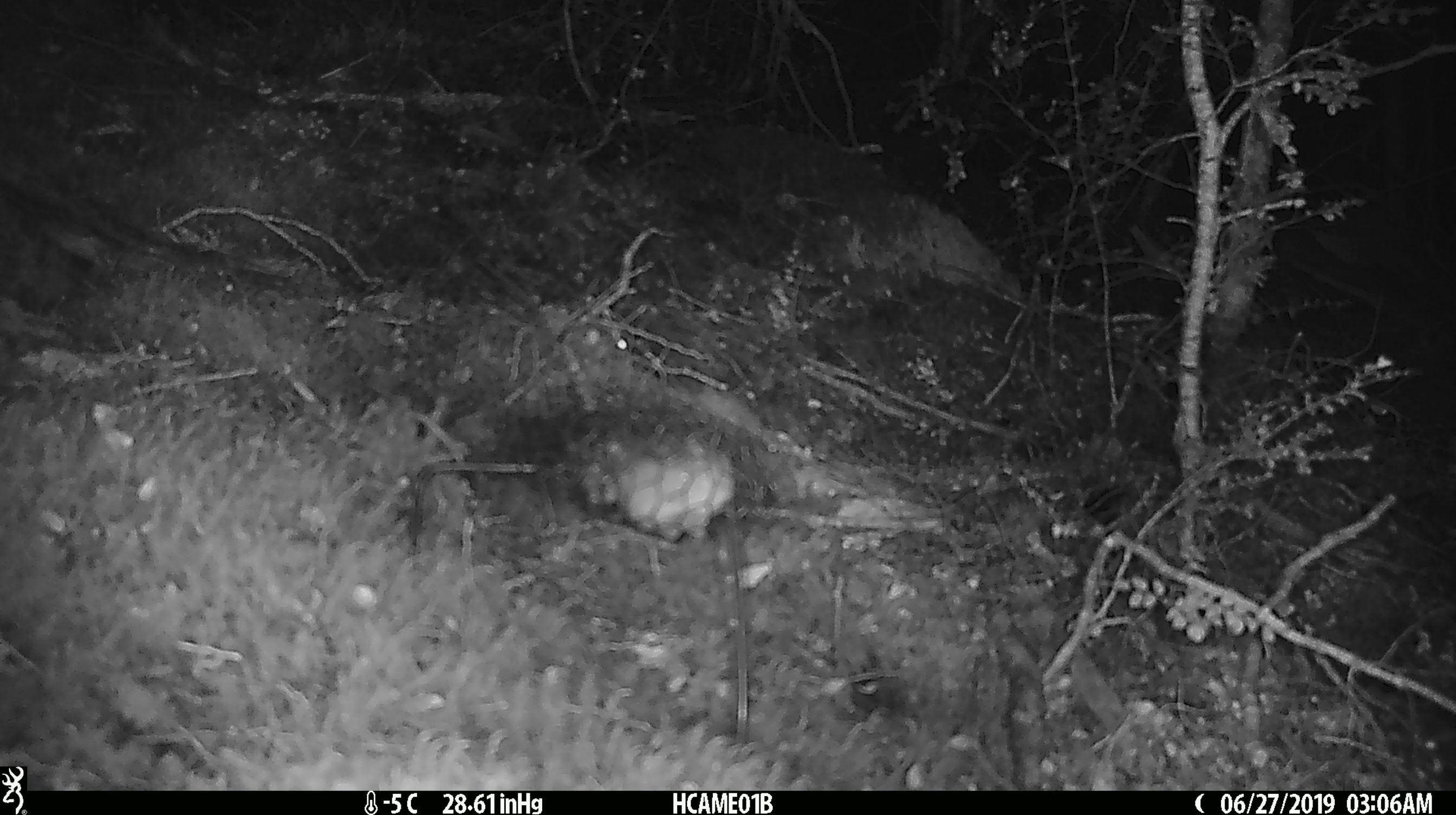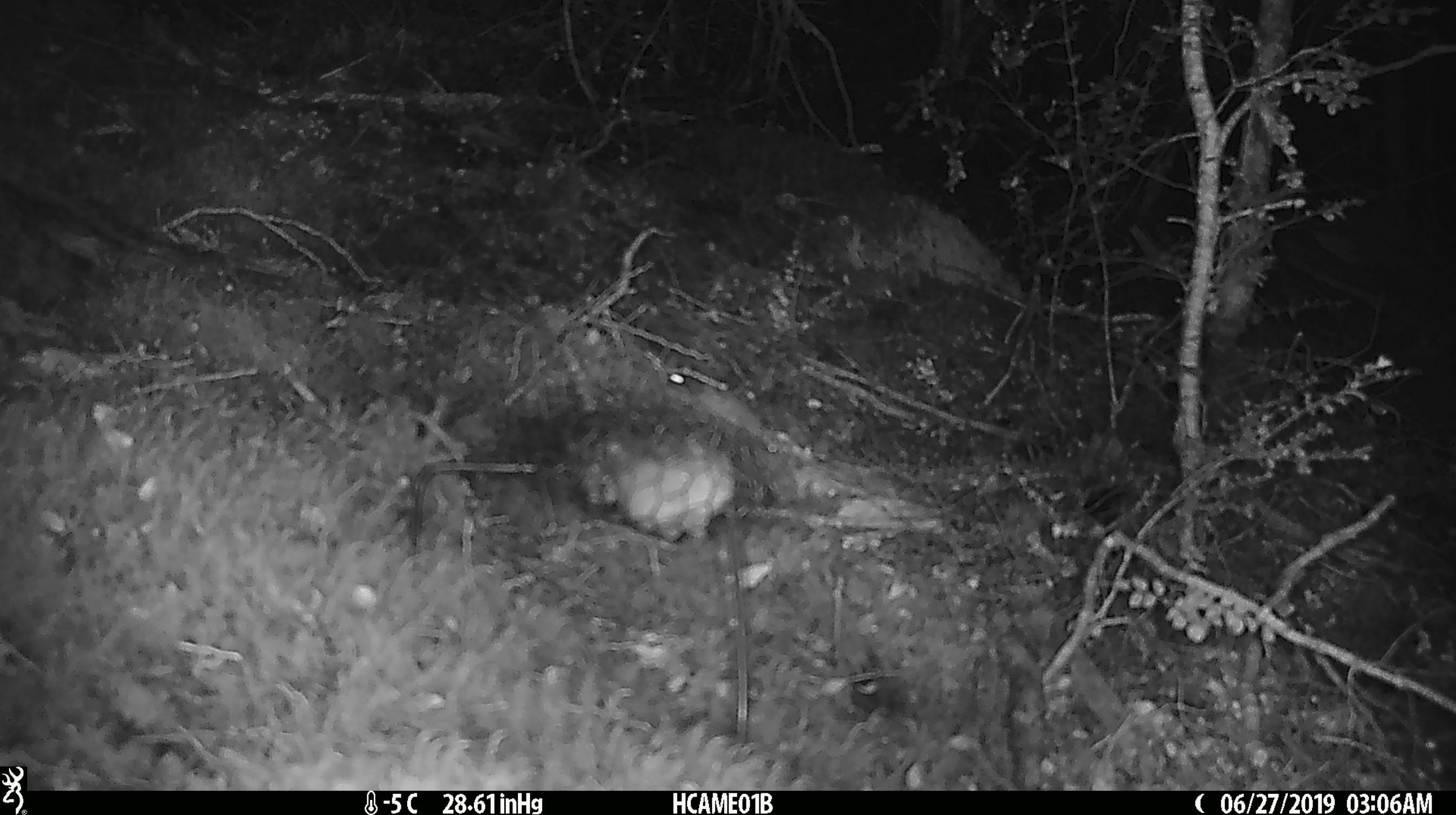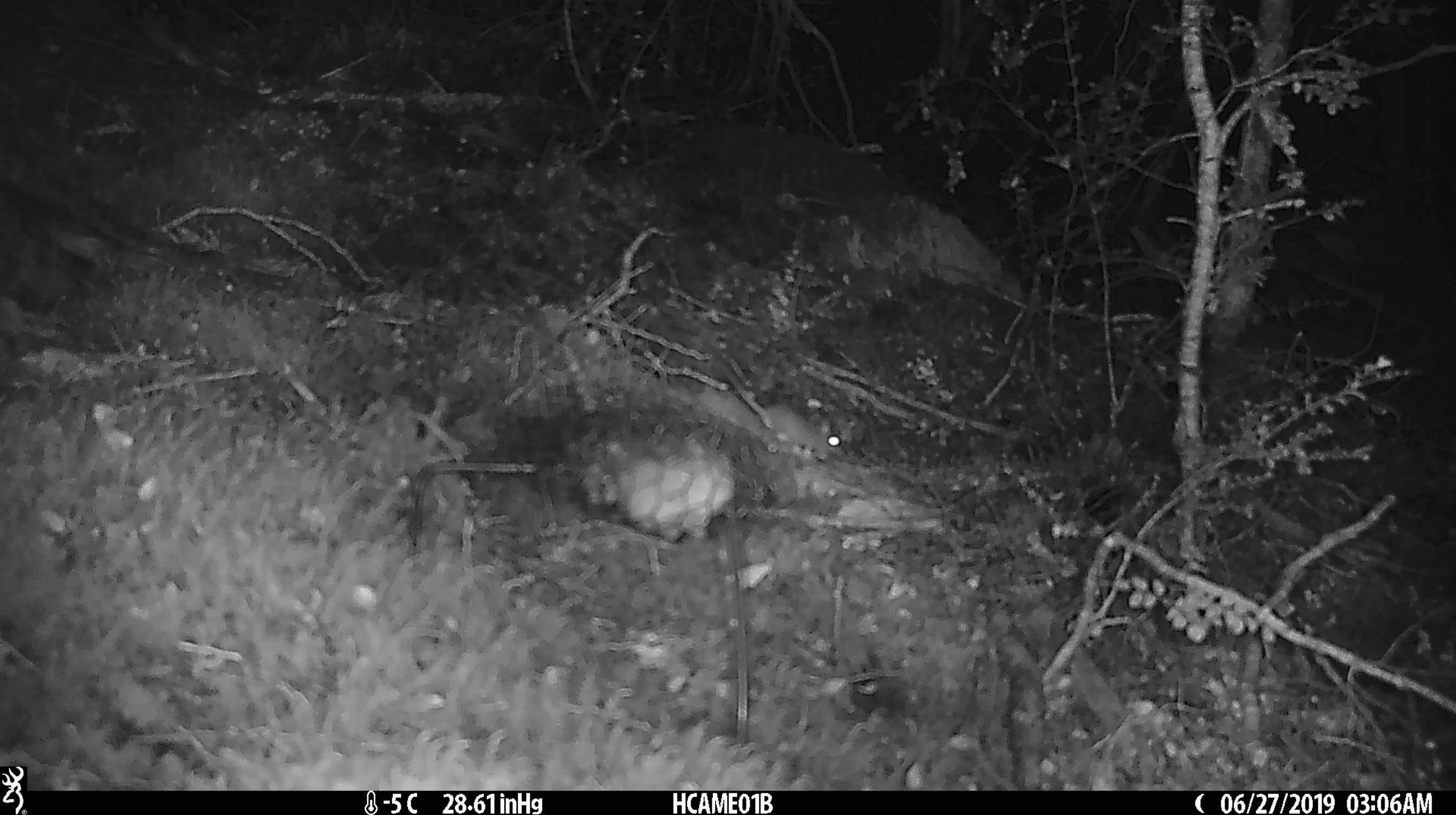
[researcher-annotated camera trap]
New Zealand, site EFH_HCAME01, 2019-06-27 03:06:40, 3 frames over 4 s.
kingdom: Animalia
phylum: Chordata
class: Mammalia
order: Rodentia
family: Muridae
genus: Mus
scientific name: Mus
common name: mouse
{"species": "mouse (Mus)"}